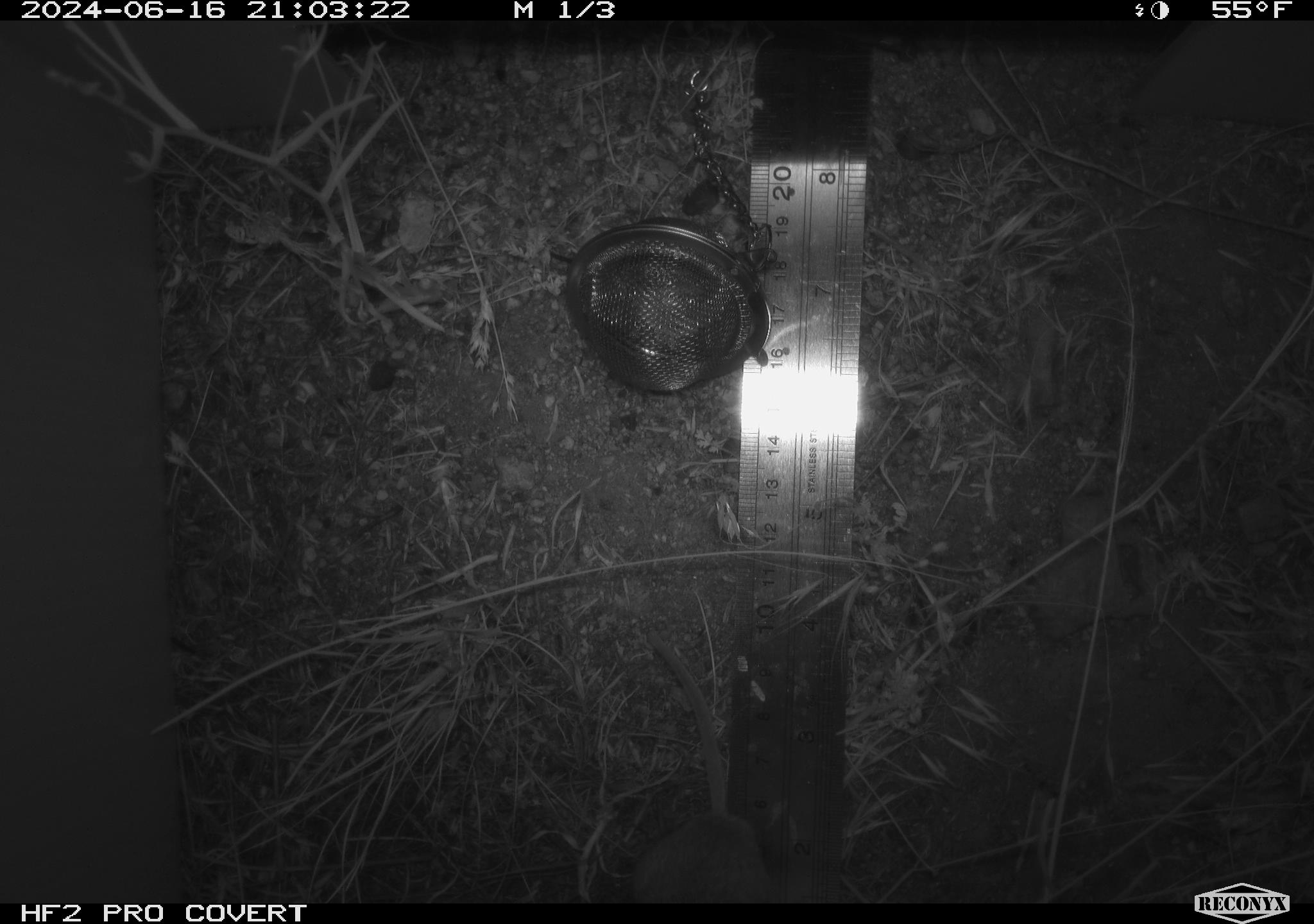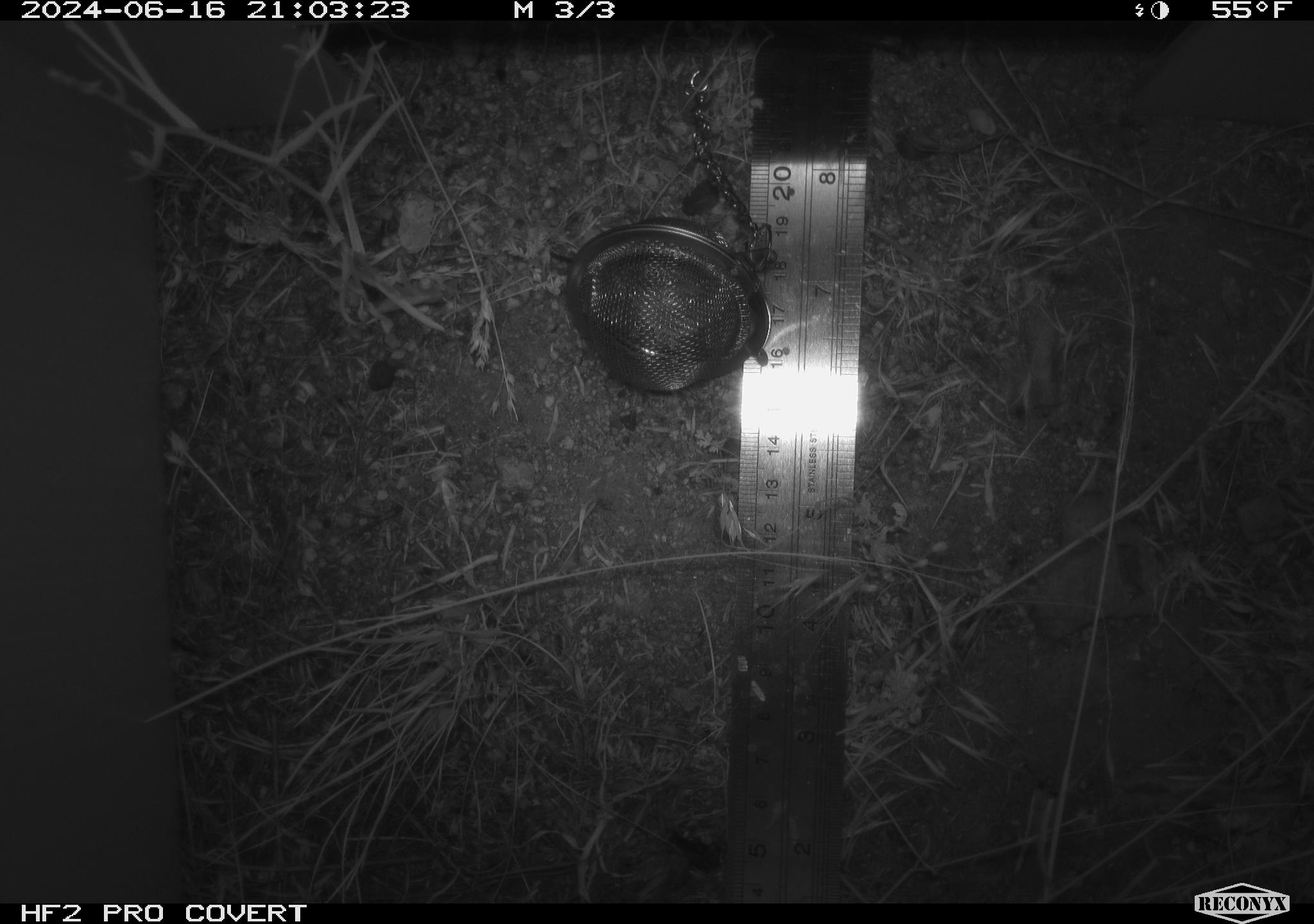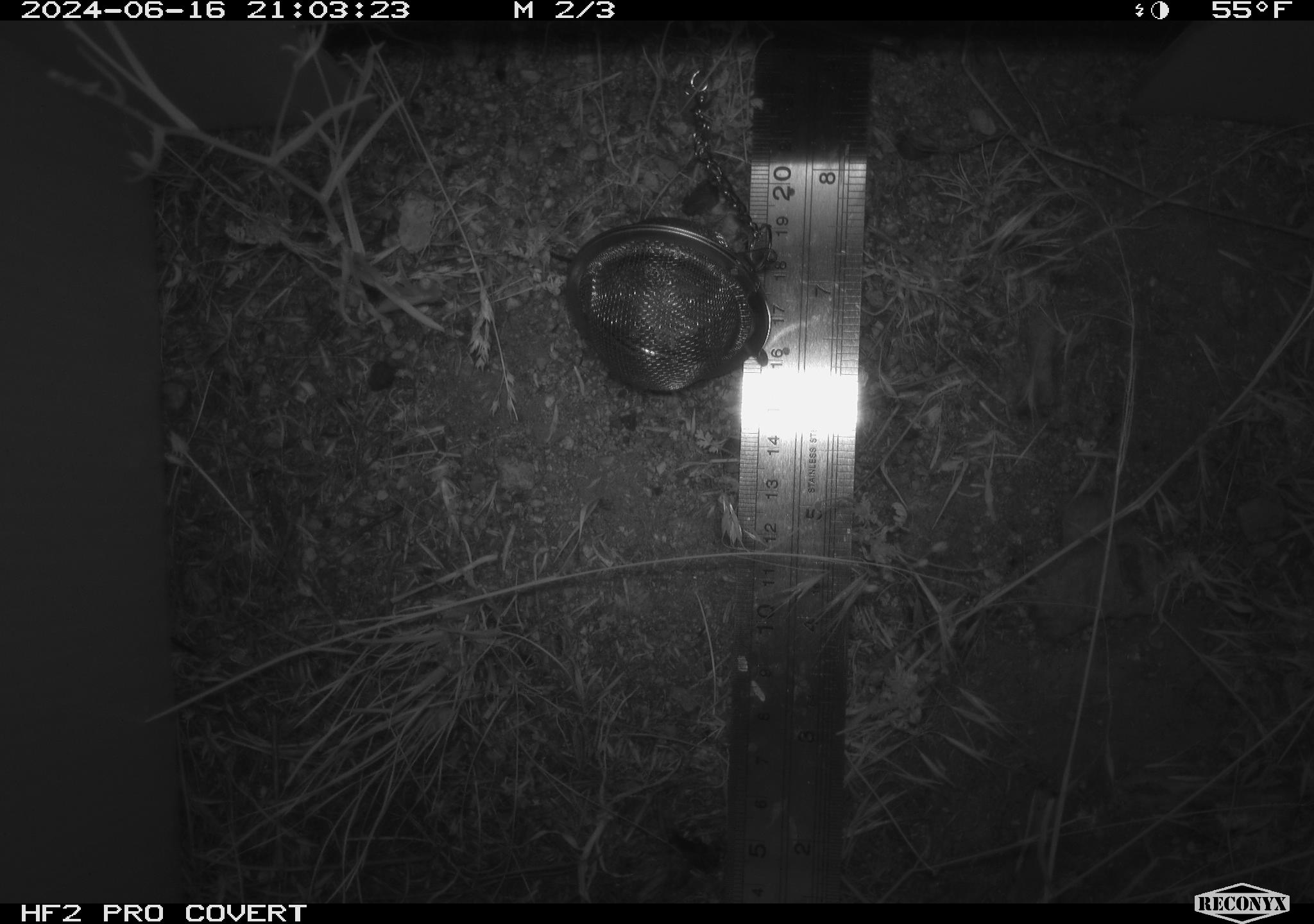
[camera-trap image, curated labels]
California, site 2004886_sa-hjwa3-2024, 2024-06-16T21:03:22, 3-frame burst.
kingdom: Animalia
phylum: Chordata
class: Mammalia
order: Rodentia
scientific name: Rodentia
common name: rodent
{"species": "rodent (Rodentia)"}